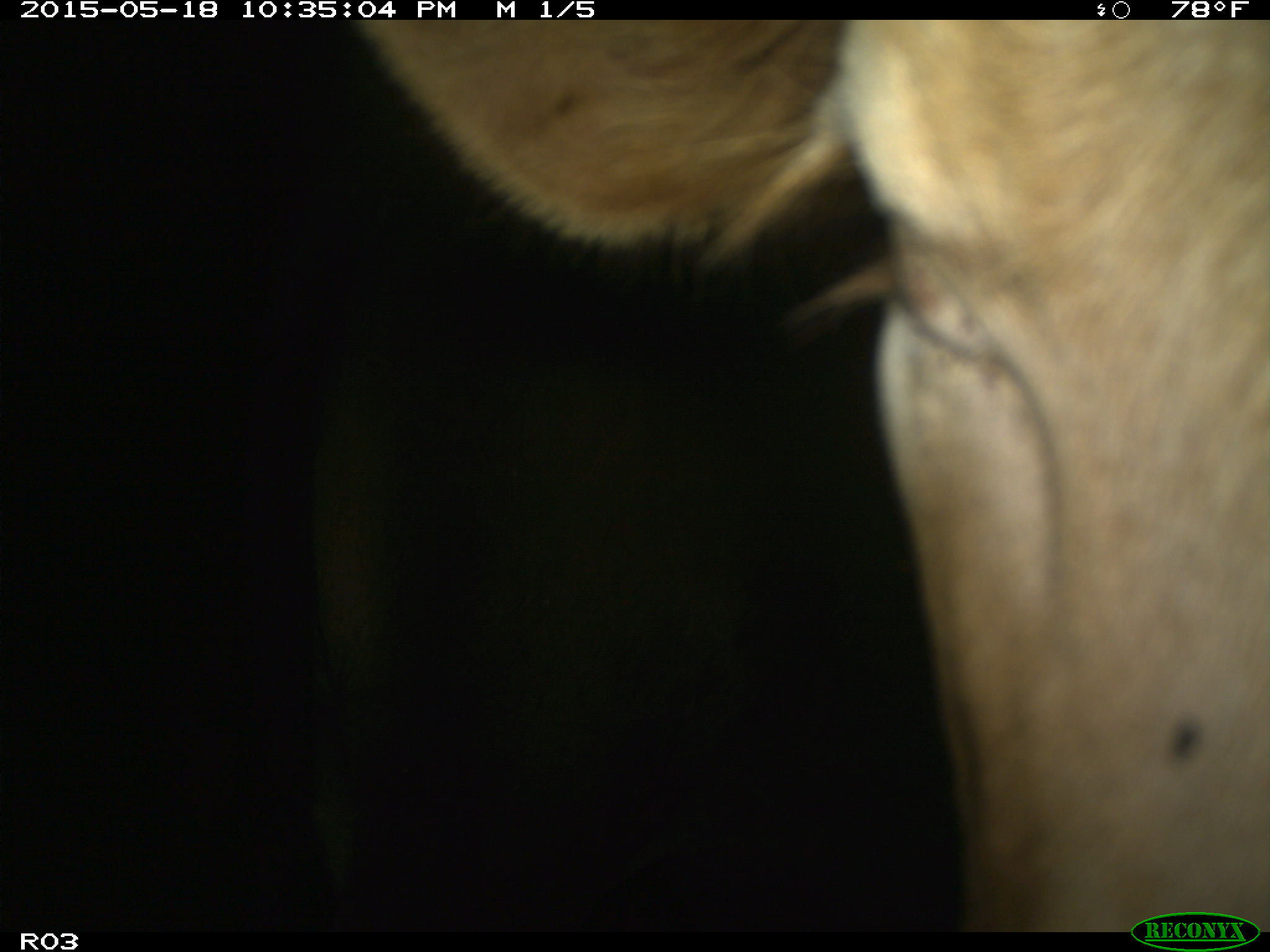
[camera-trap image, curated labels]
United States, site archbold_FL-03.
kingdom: Animalia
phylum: Chordata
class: Mammalia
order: Artiodactyla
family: Bovidae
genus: Bos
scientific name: Bos taurus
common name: domestic cow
Bos taurus (domestic cow).